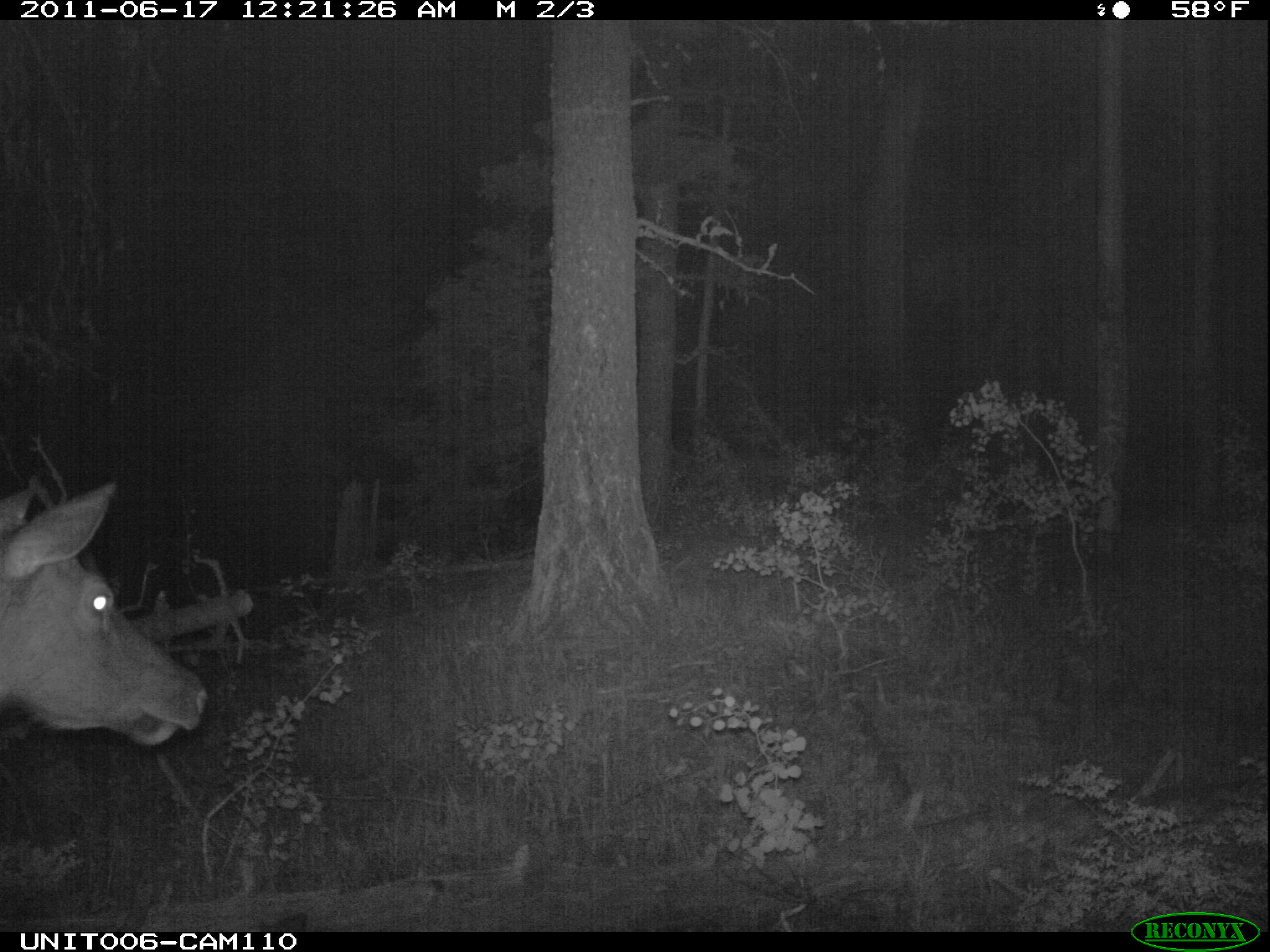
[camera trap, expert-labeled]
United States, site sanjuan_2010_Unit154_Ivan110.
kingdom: Animalia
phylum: Chordata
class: Mammalia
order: Artiodactyla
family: Cervidae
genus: Cervus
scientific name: Cervus elaphus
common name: red deer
Cervus elaphus (red deer).